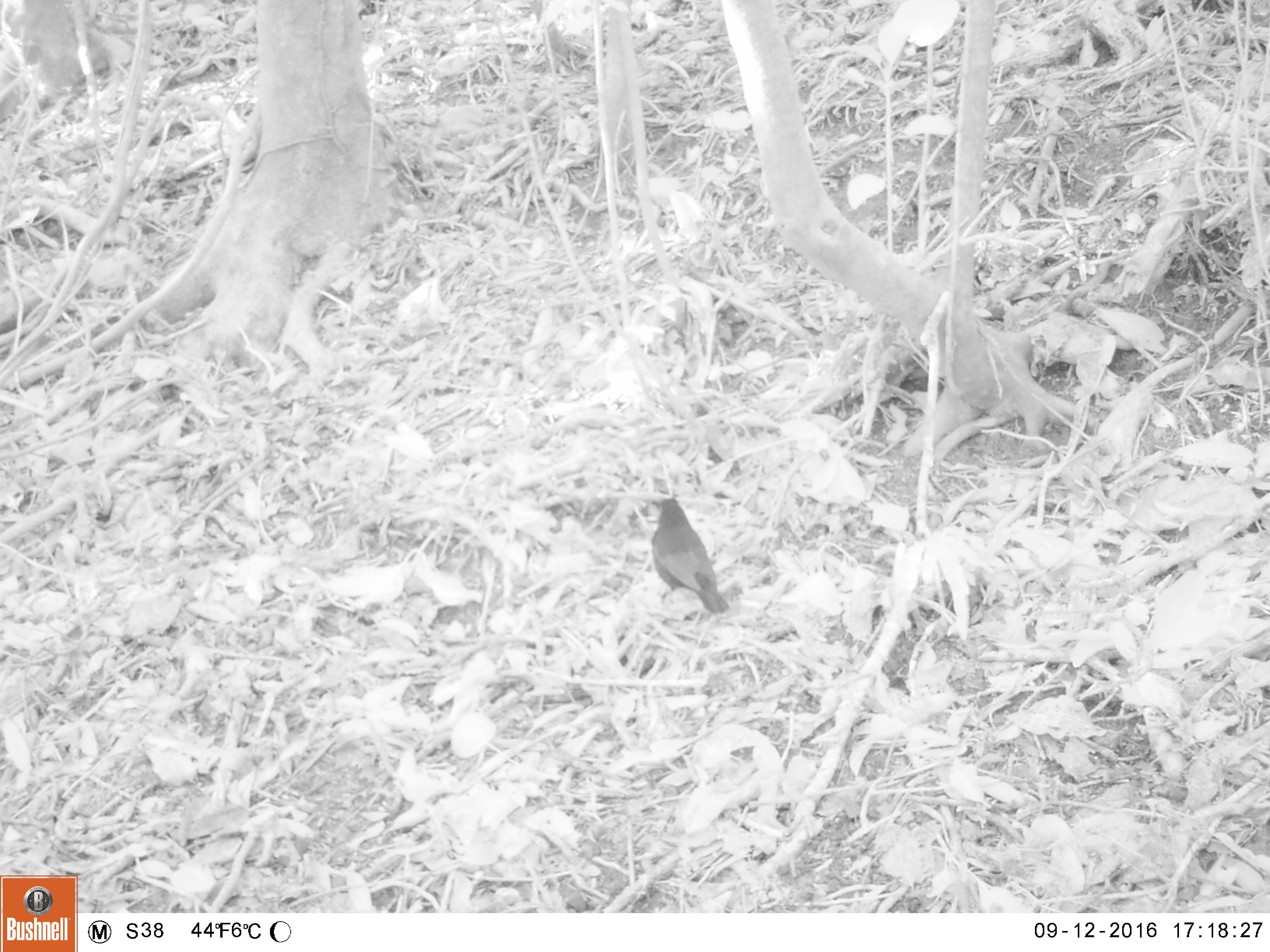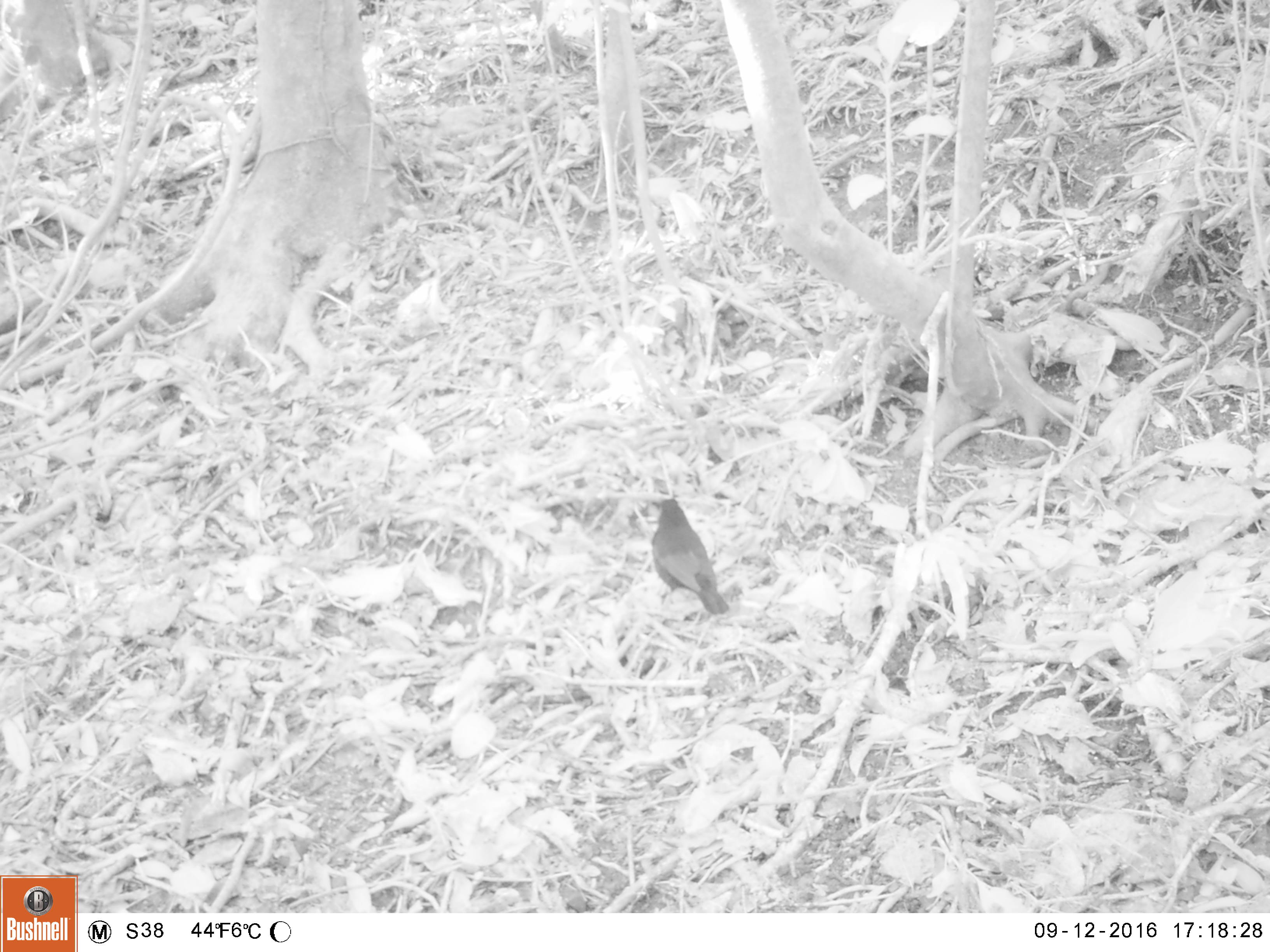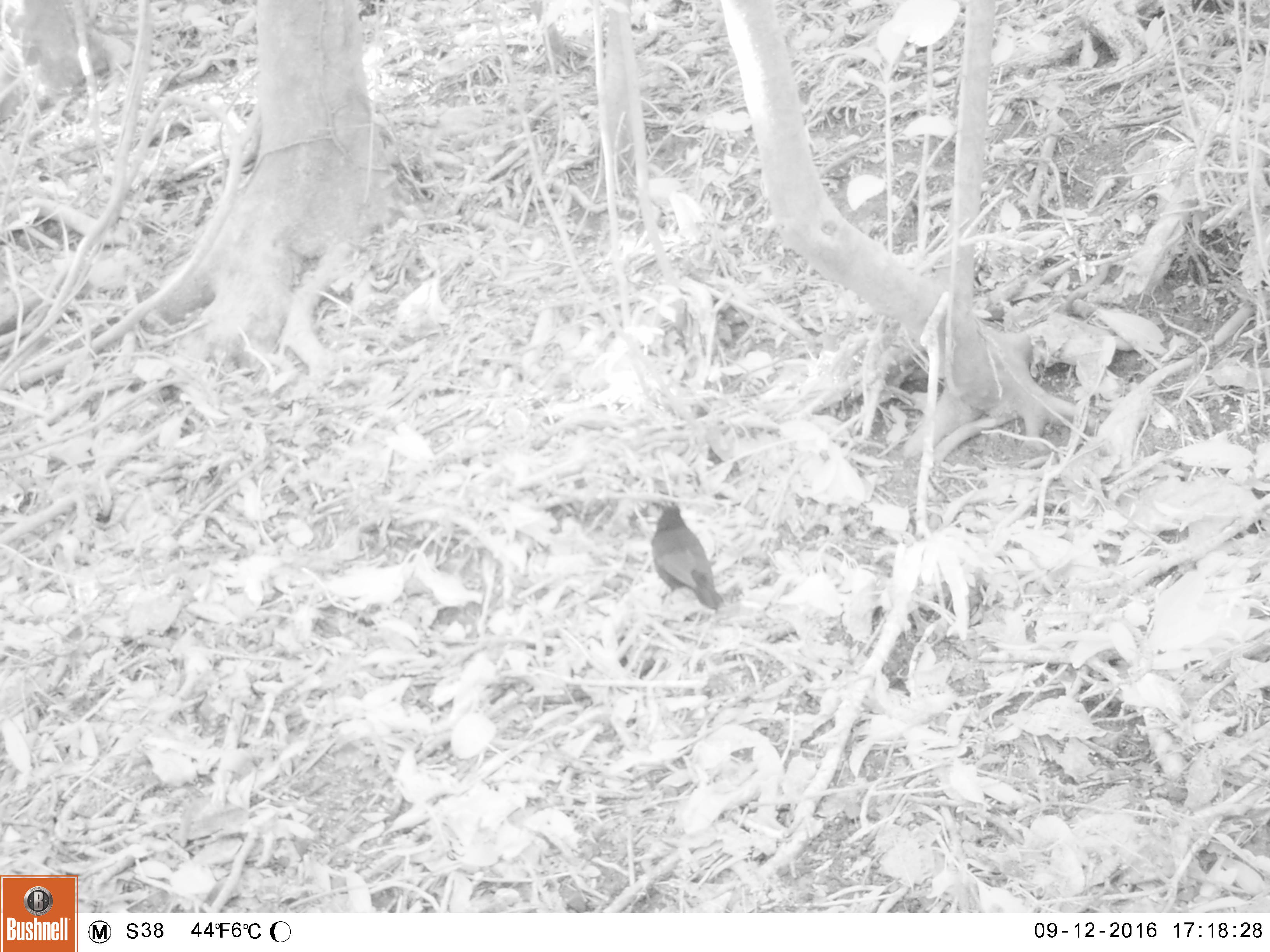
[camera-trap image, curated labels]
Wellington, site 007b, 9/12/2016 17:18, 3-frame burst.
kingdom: Animalia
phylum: Chordata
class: Aves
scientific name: Aves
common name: bird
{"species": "bird (Aves)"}